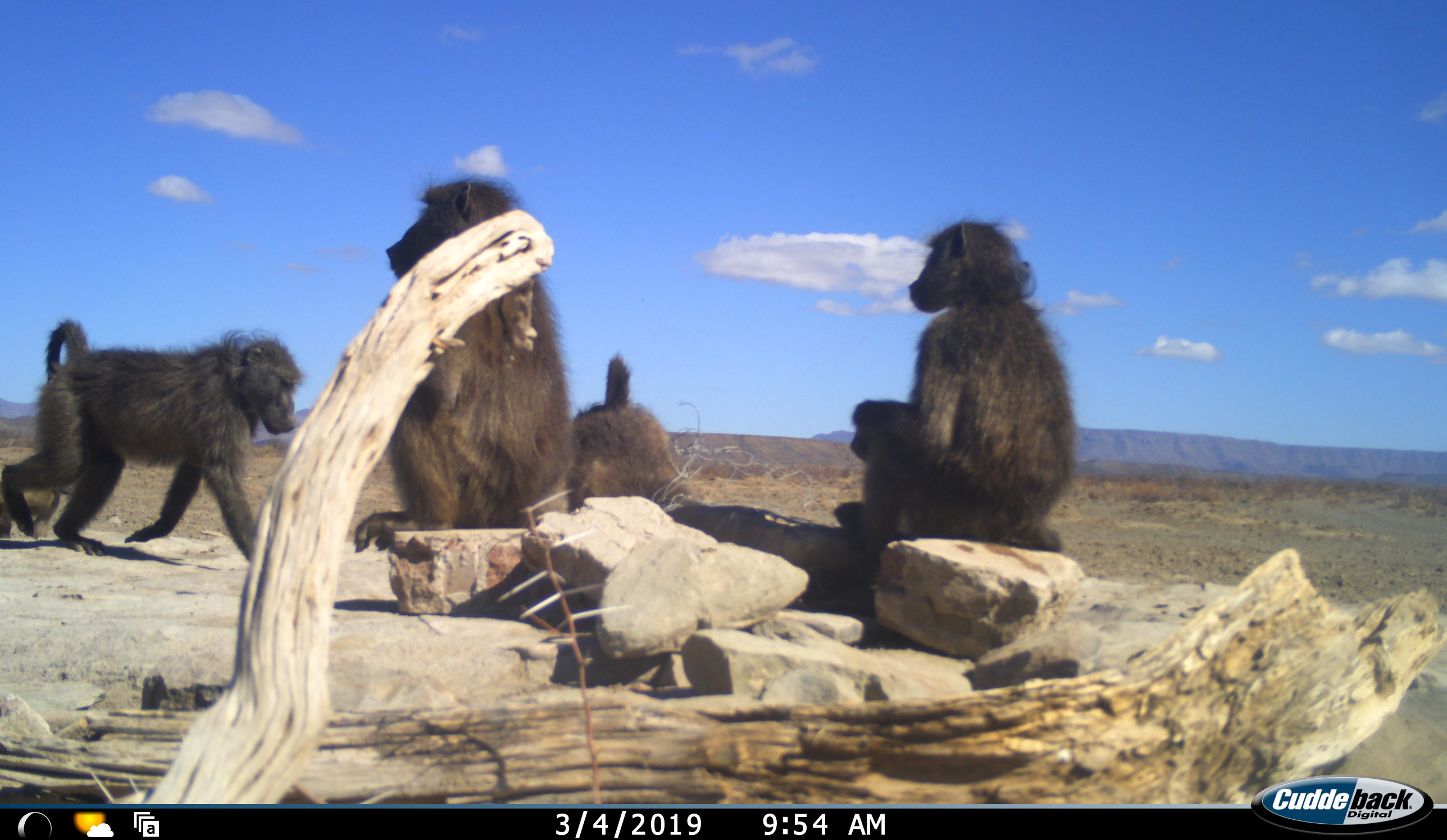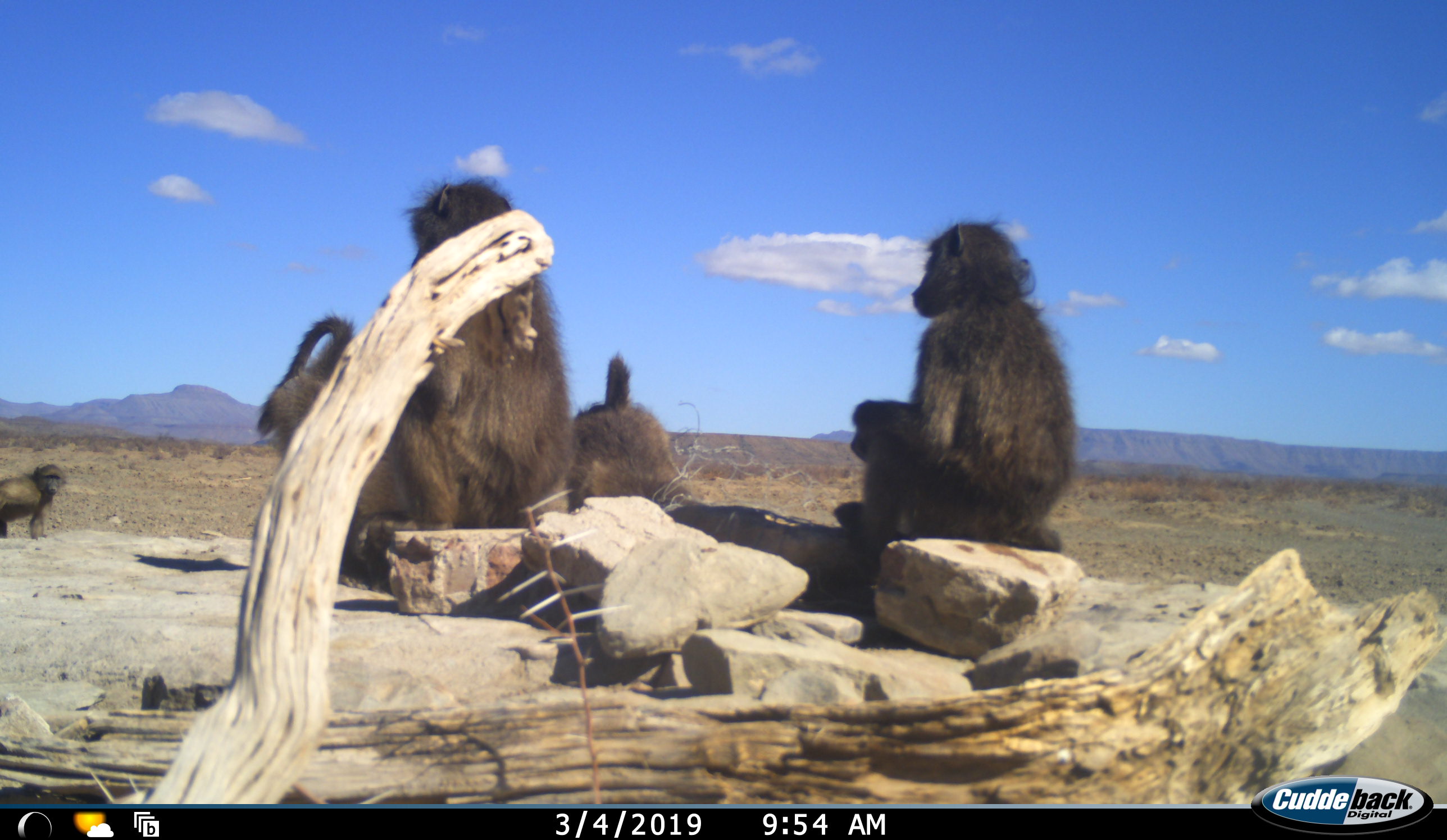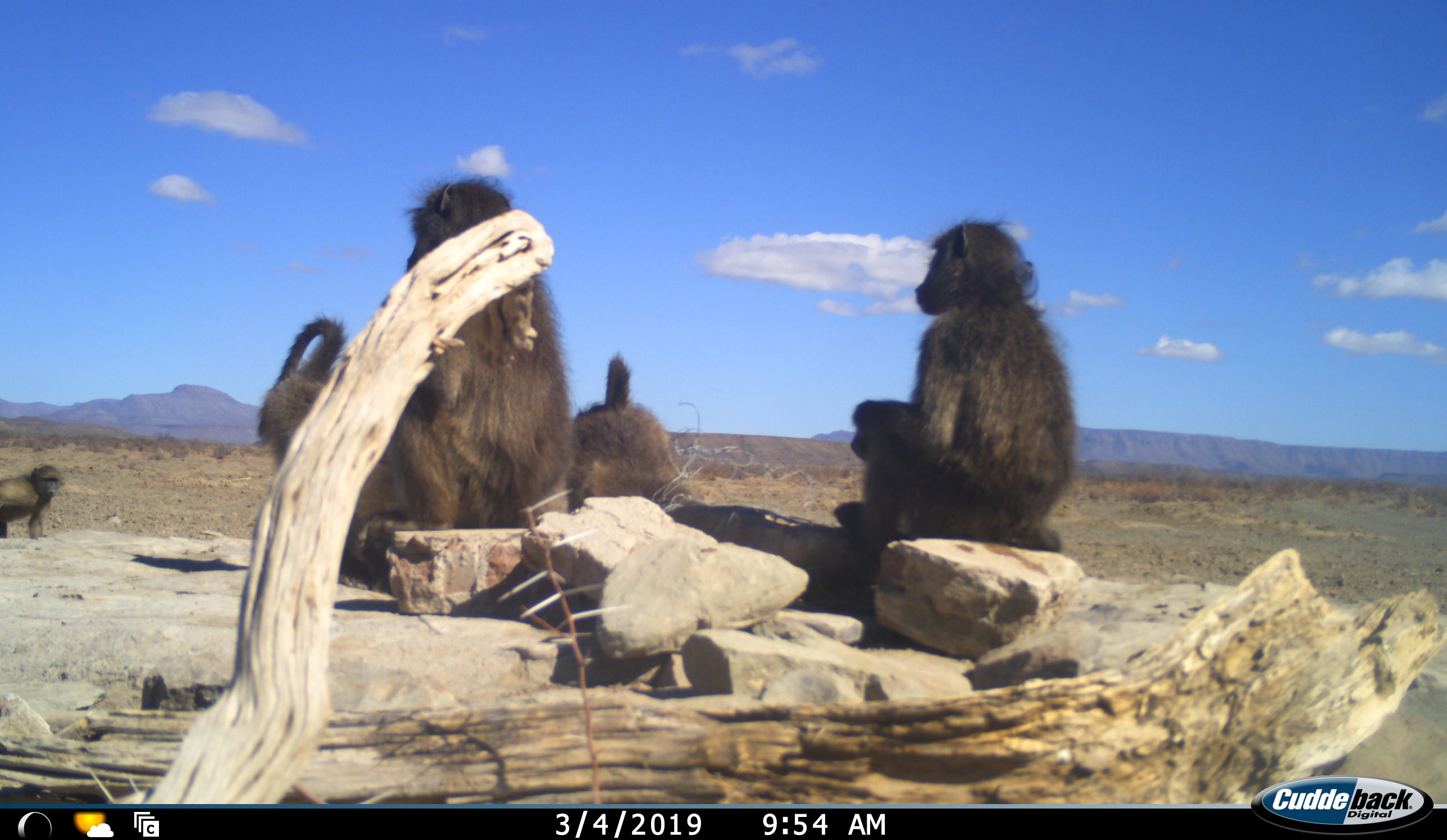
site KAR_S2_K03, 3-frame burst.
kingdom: Animalia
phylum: Chordata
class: Mammalia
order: Primates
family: Cercopithecidae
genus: Papio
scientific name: Papio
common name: baboon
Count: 5.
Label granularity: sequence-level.